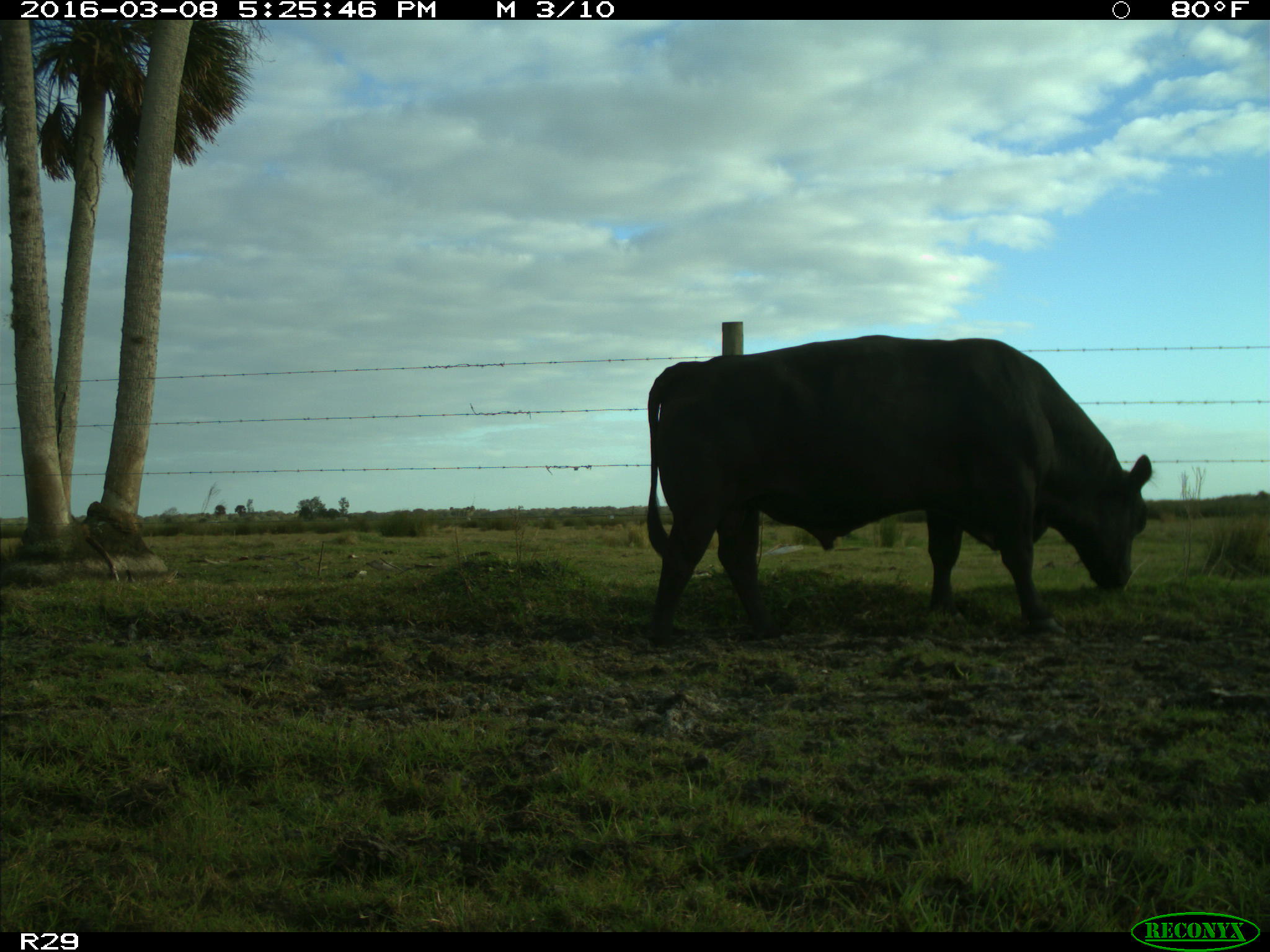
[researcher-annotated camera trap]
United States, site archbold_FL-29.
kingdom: Animalia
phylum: Chordata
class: Mammalia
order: Artiodactyla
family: Bovidae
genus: Bos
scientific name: Bos taurus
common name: domestic cow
Bos taurus (domestic cow).